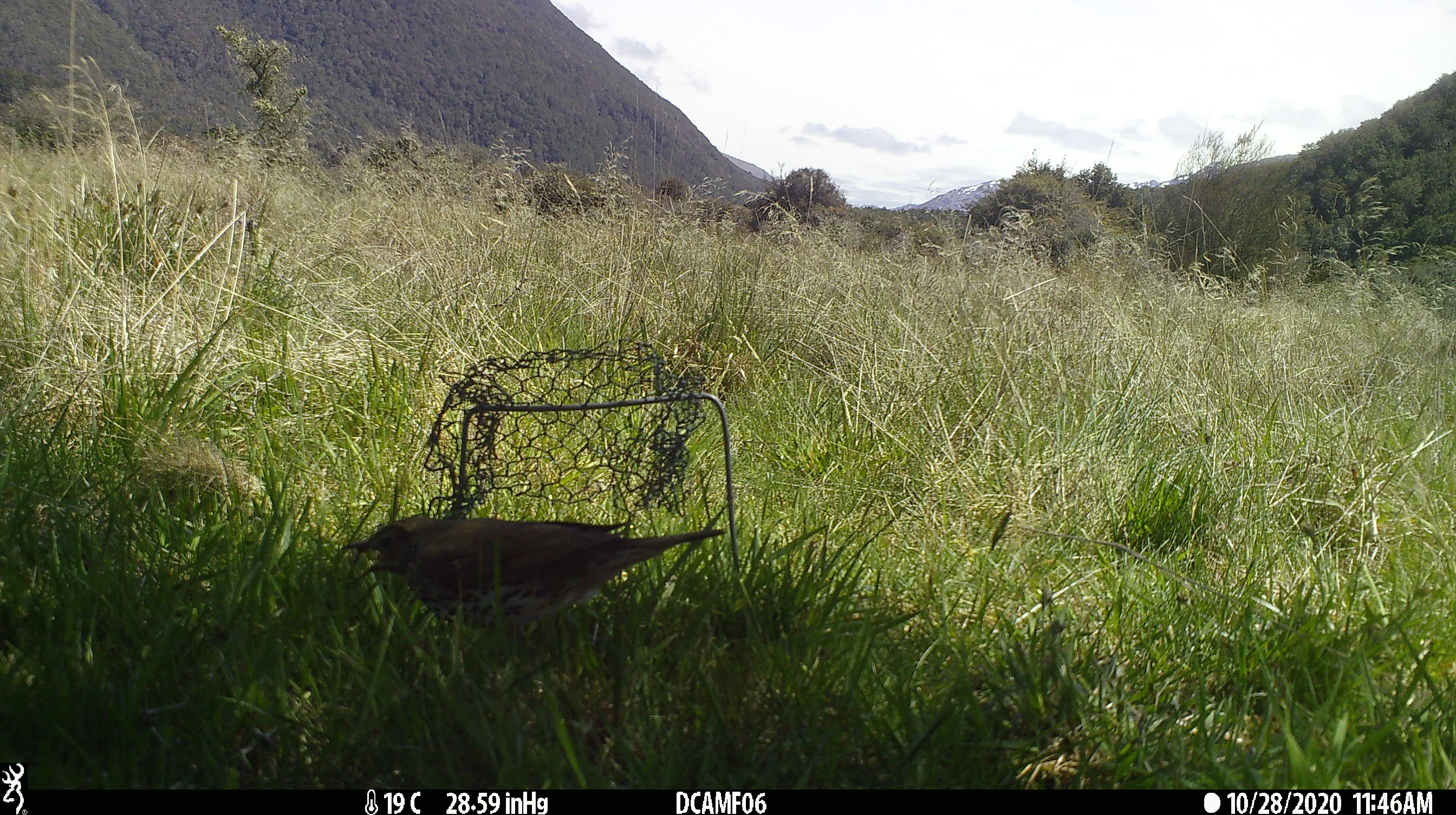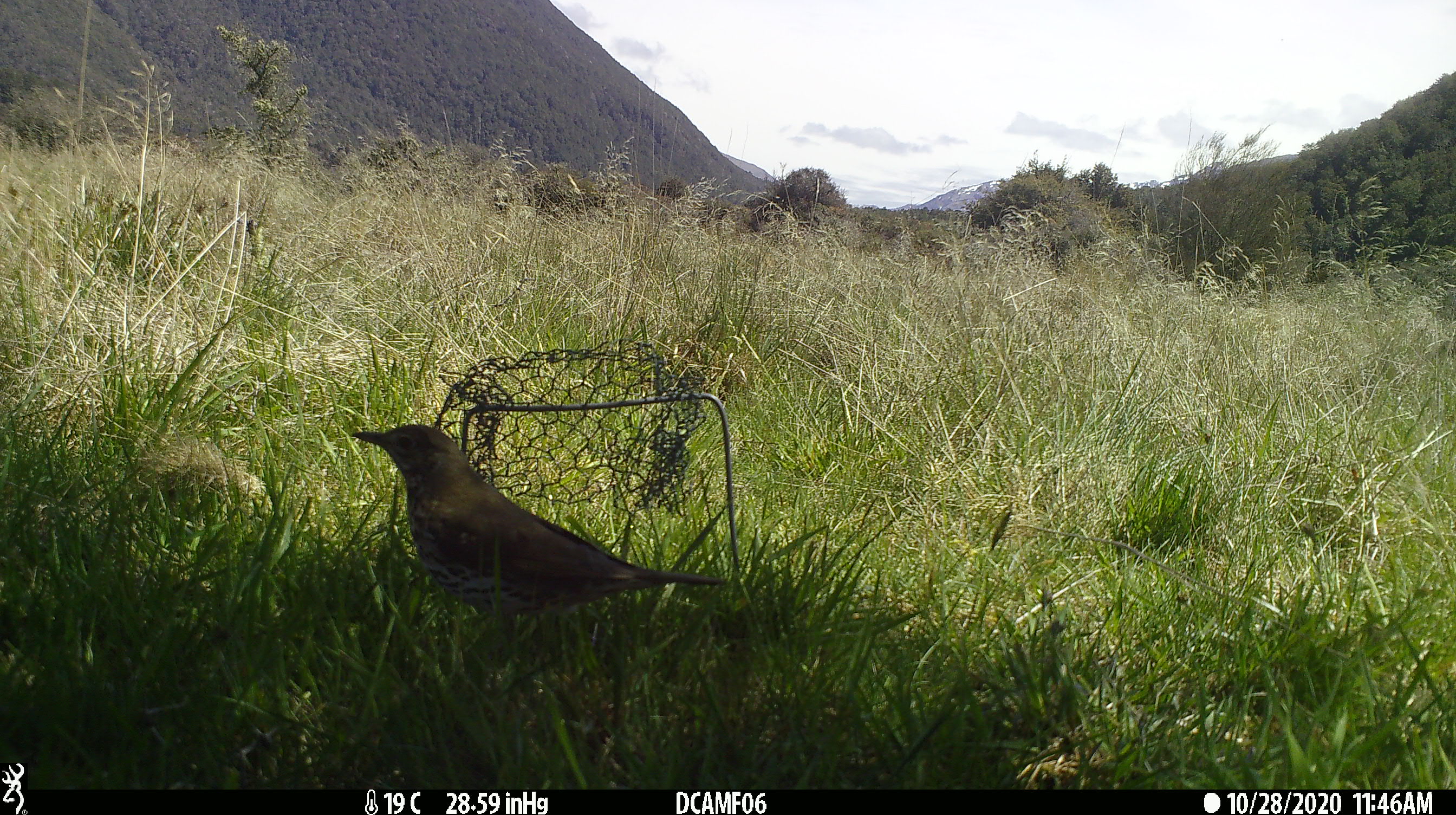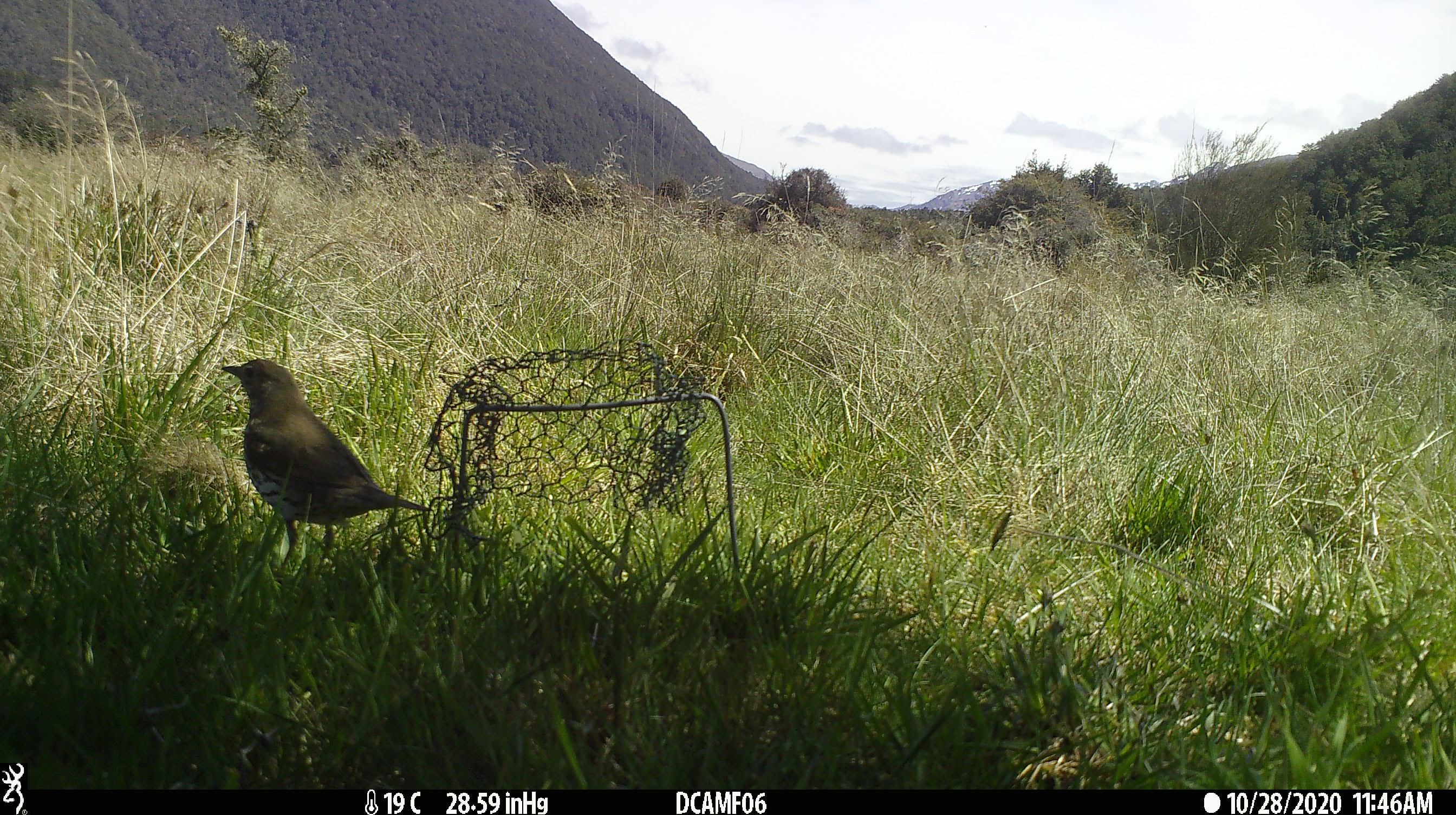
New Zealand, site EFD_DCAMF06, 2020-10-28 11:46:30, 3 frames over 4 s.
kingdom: Animalia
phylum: Chordata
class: Aves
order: Passeriformes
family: Turdidae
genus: Turdus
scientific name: Turdus philomelos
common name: song thrush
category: thrush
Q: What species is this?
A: Thrush (song thrush) (Turdus philomelos).